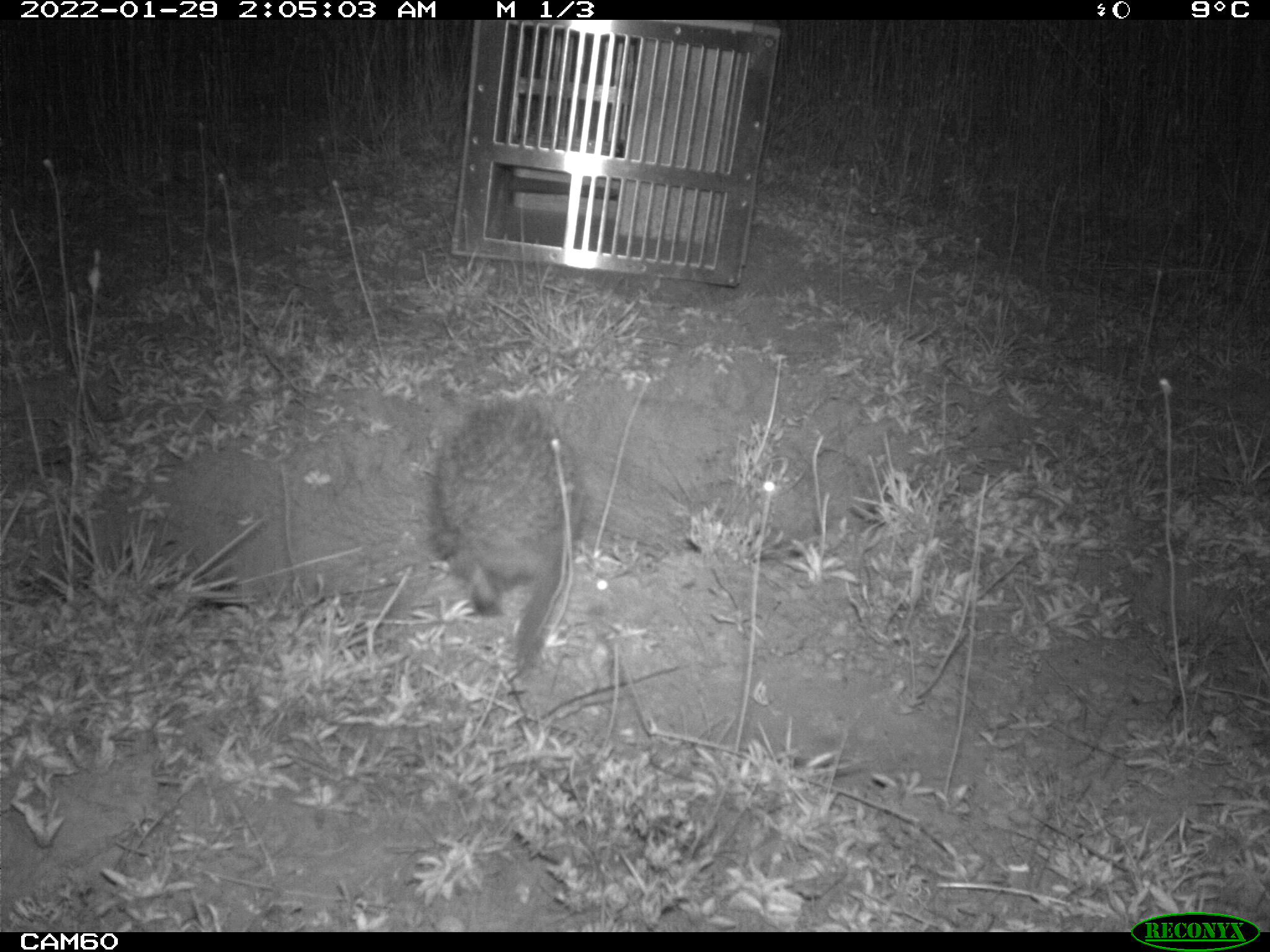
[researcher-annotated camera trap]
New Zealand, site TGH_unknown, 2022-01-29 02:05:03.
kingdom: Animalia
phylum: Chordata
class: Mammalia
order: Eulipotyphla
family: Erinaceidae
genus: Erinaceus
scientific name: Erinaceus europaeus europaeus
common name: european hedgehog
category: hedgehog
Hedgehog (european hedgehog) (Erinaceus europaeus europaeus).